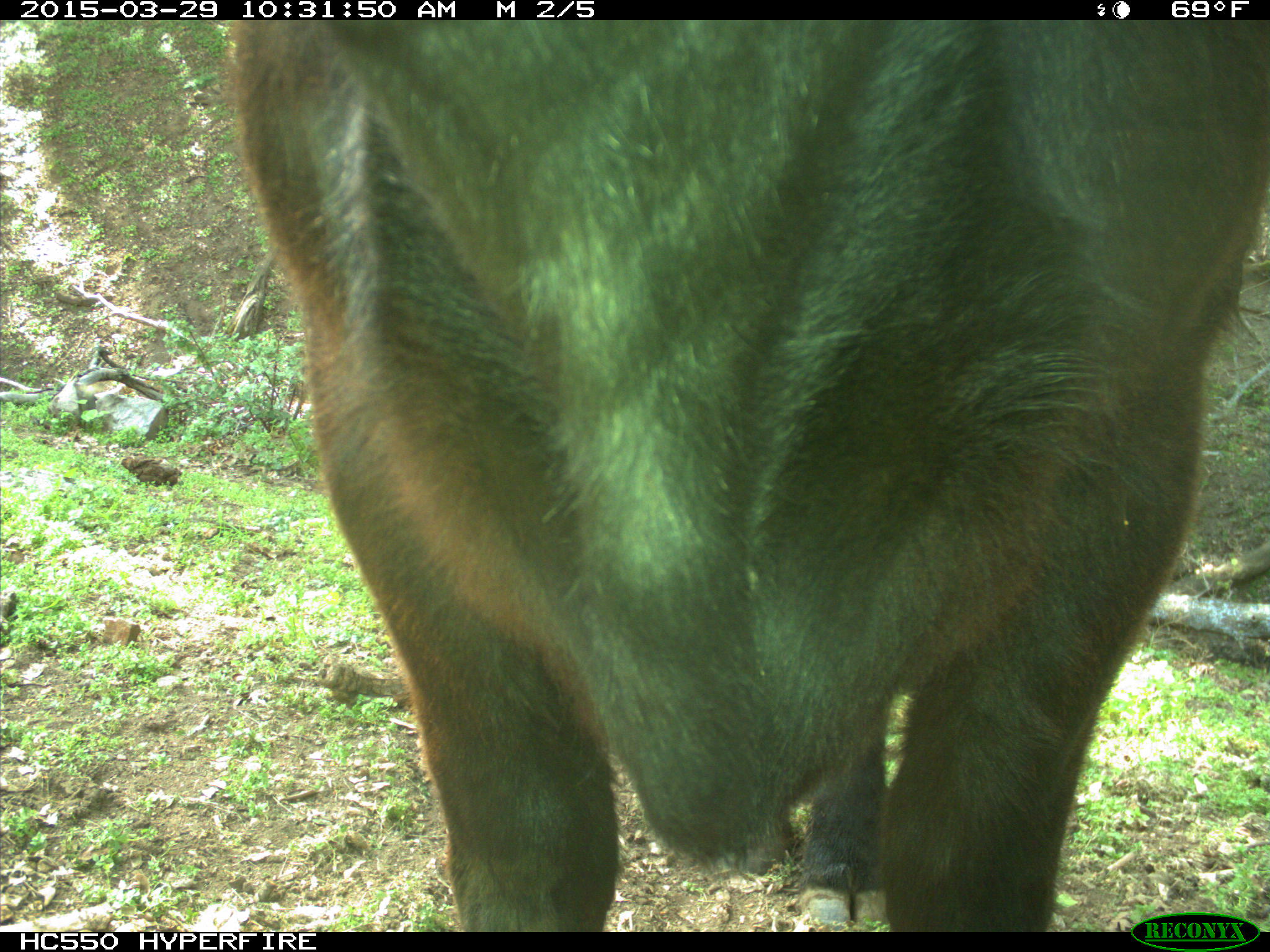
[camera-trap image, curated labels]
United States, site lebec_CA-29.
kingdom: Animalia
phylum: Chordata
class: Mammalia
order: Artiodactyla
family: Bovidae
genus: Bos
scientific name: Bos taurus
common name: domestic cow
Bos taurus (domestic cow).